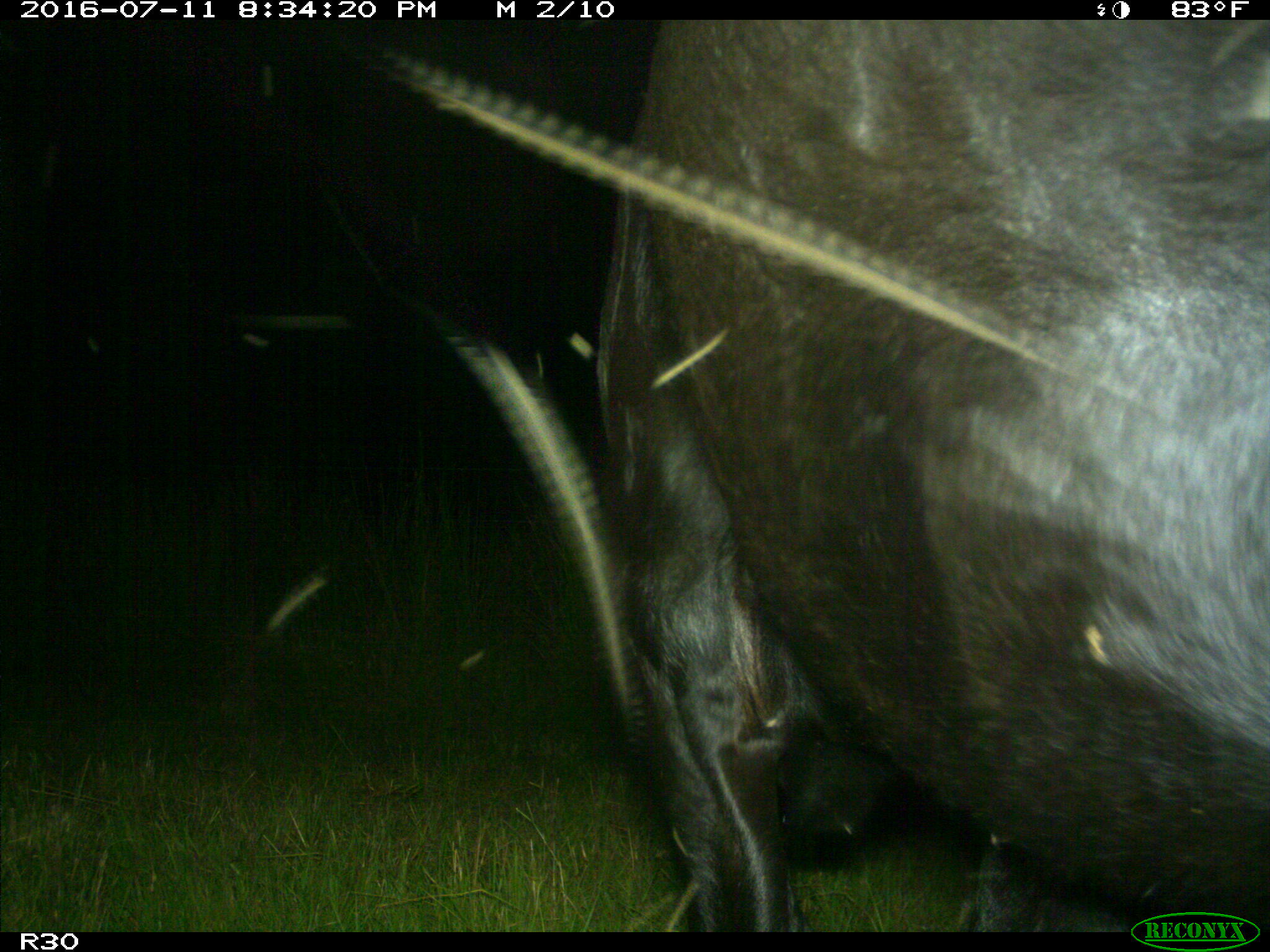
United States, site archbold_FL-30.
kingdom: Animalia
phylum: Chordata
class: Mammalia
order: Artiodactyla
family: Bovidae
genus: Bos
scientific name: Bos taurus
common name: domestic cow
Bos taurus (domestic cow).